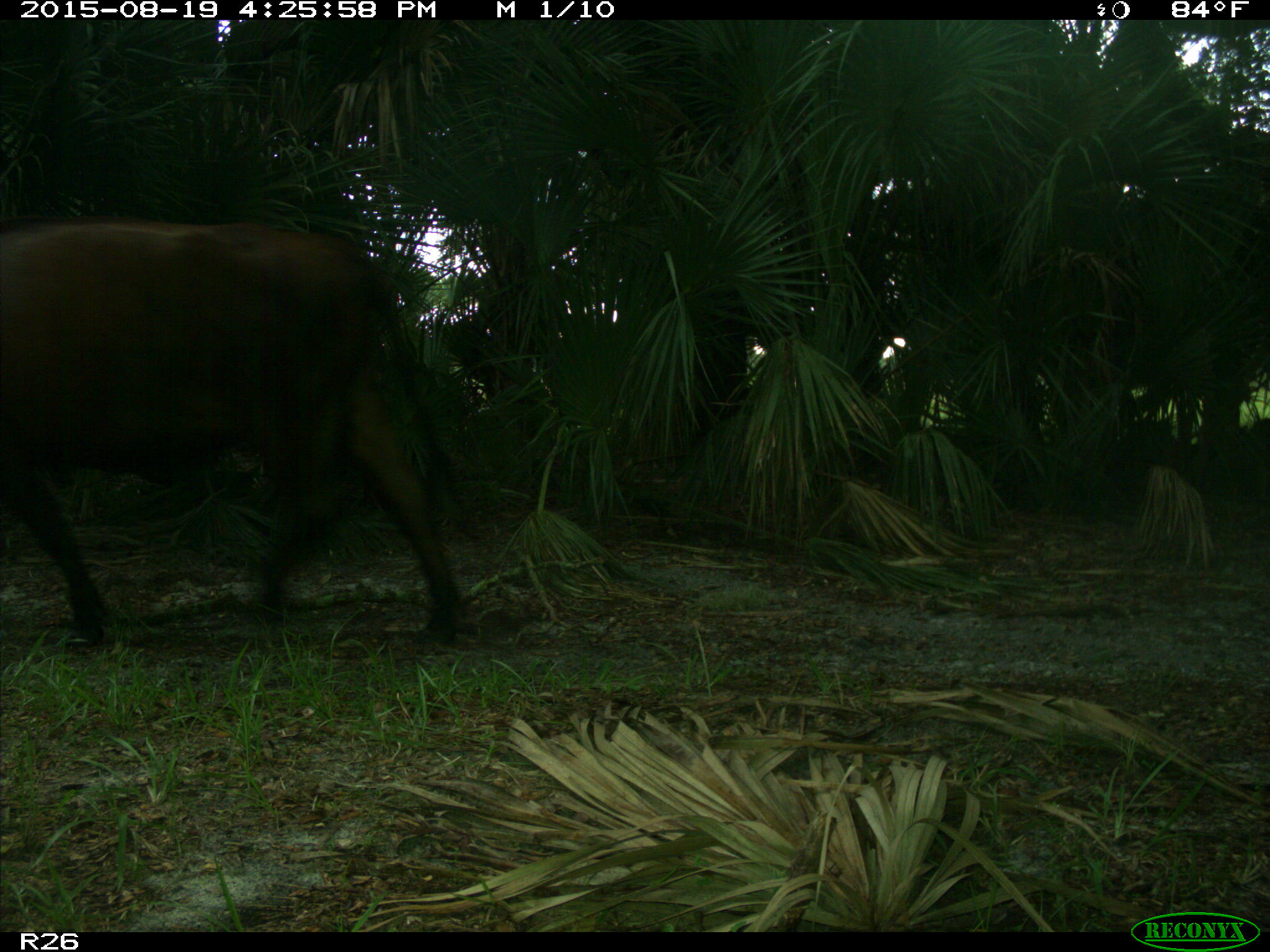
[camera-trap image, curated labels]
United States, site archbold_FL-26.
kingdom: Animalia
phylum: Chordata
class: Mammalia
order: Artiodactyla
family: Bovidae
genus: Bos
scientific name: Bos taurus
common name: domestic cow